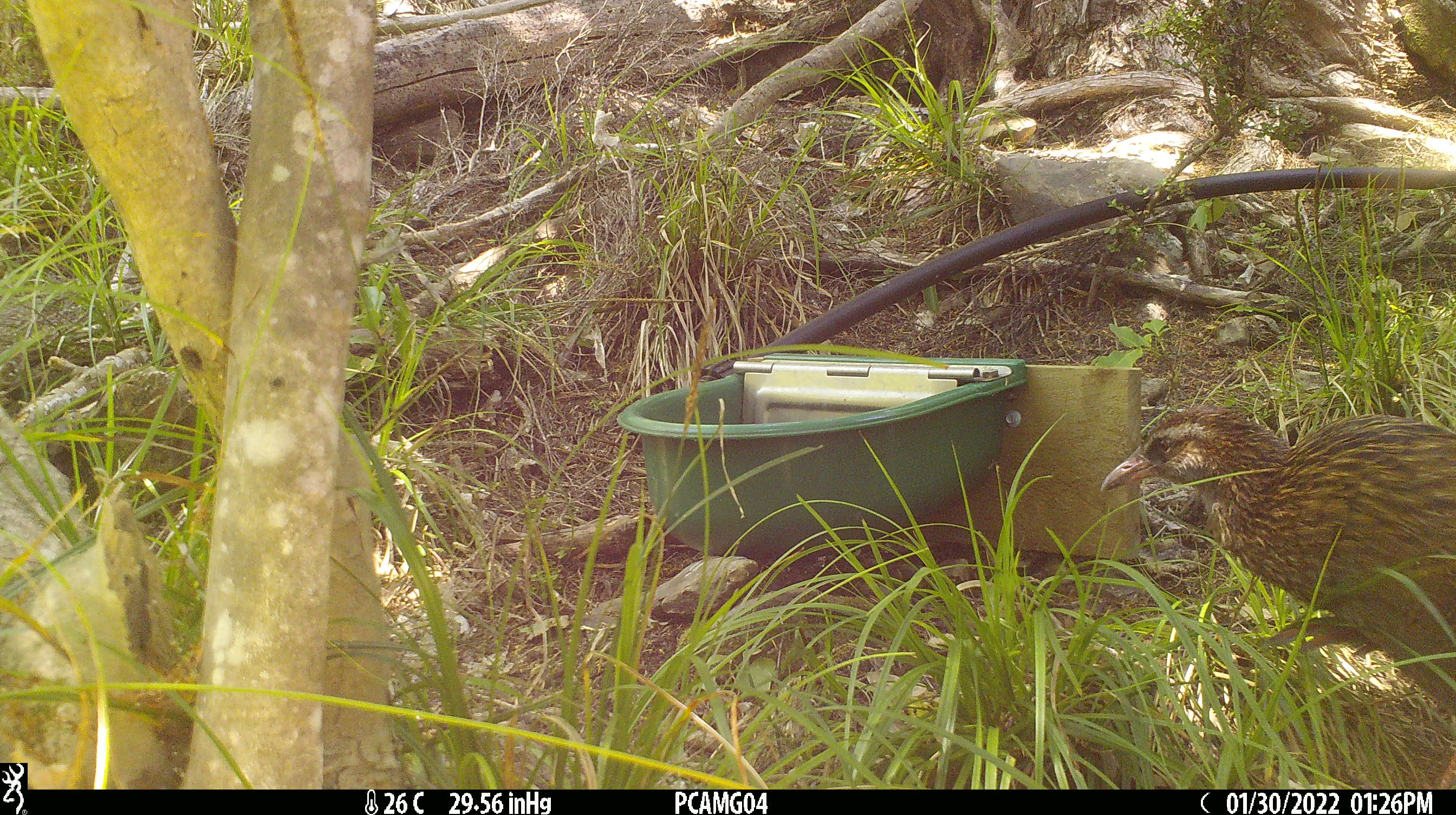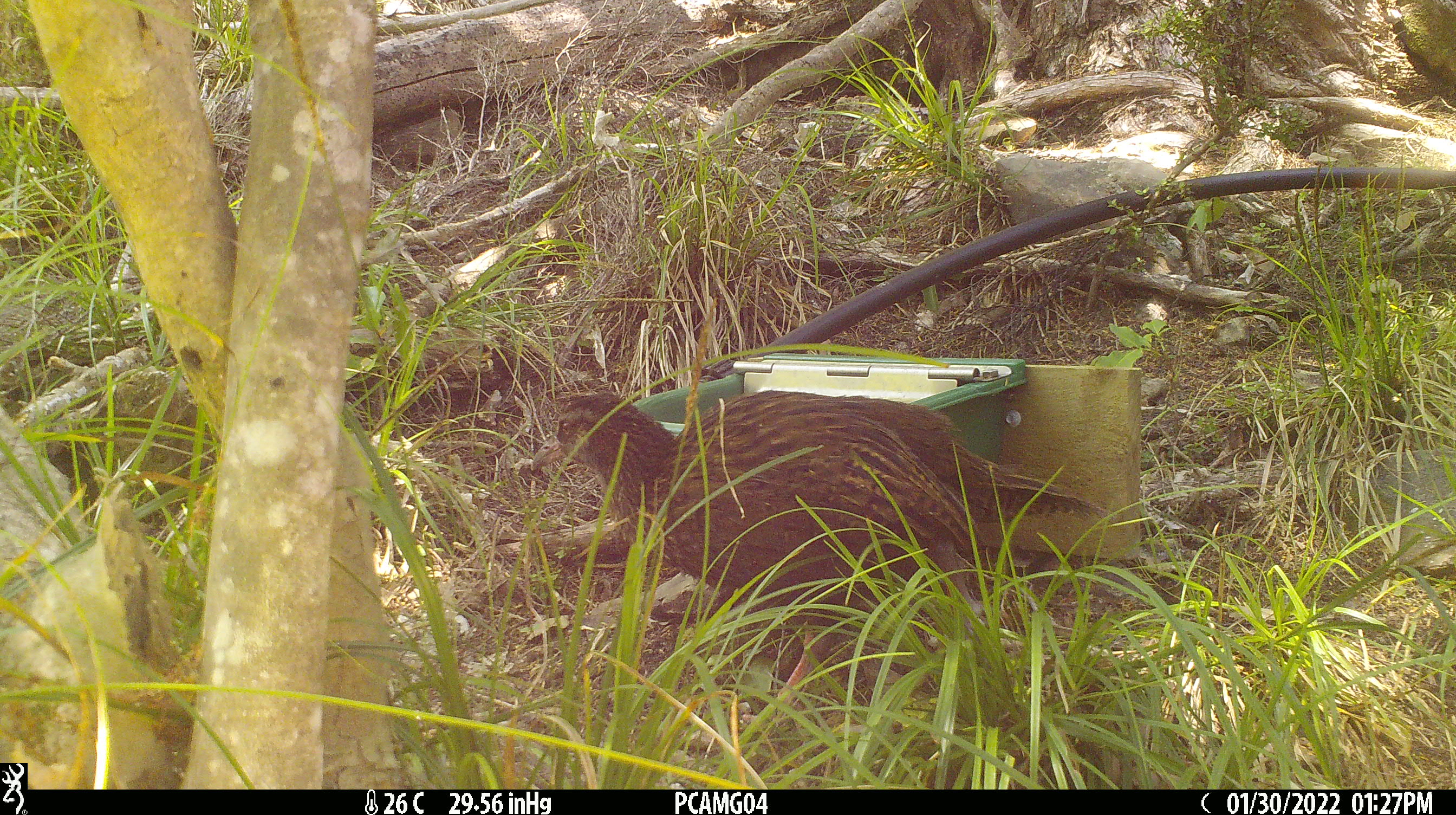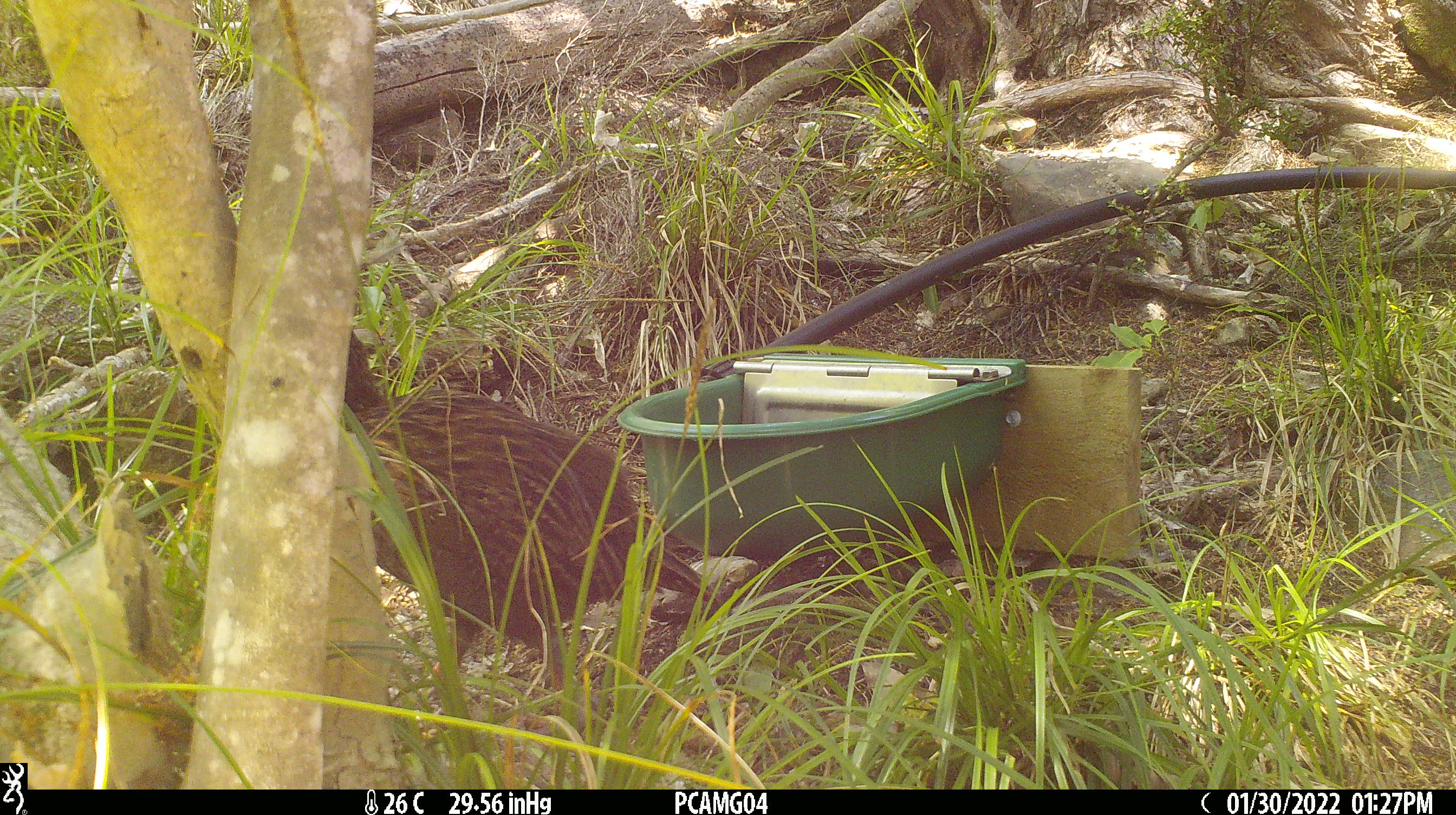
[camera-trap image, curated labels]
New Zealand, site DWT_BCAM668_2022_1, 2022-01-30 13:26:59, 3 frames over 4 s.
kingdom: Animalia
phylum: Chordata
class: Aves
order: Gruiformes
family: Rallidae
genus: Gallirallus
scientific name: Gallirallus australis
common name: weka